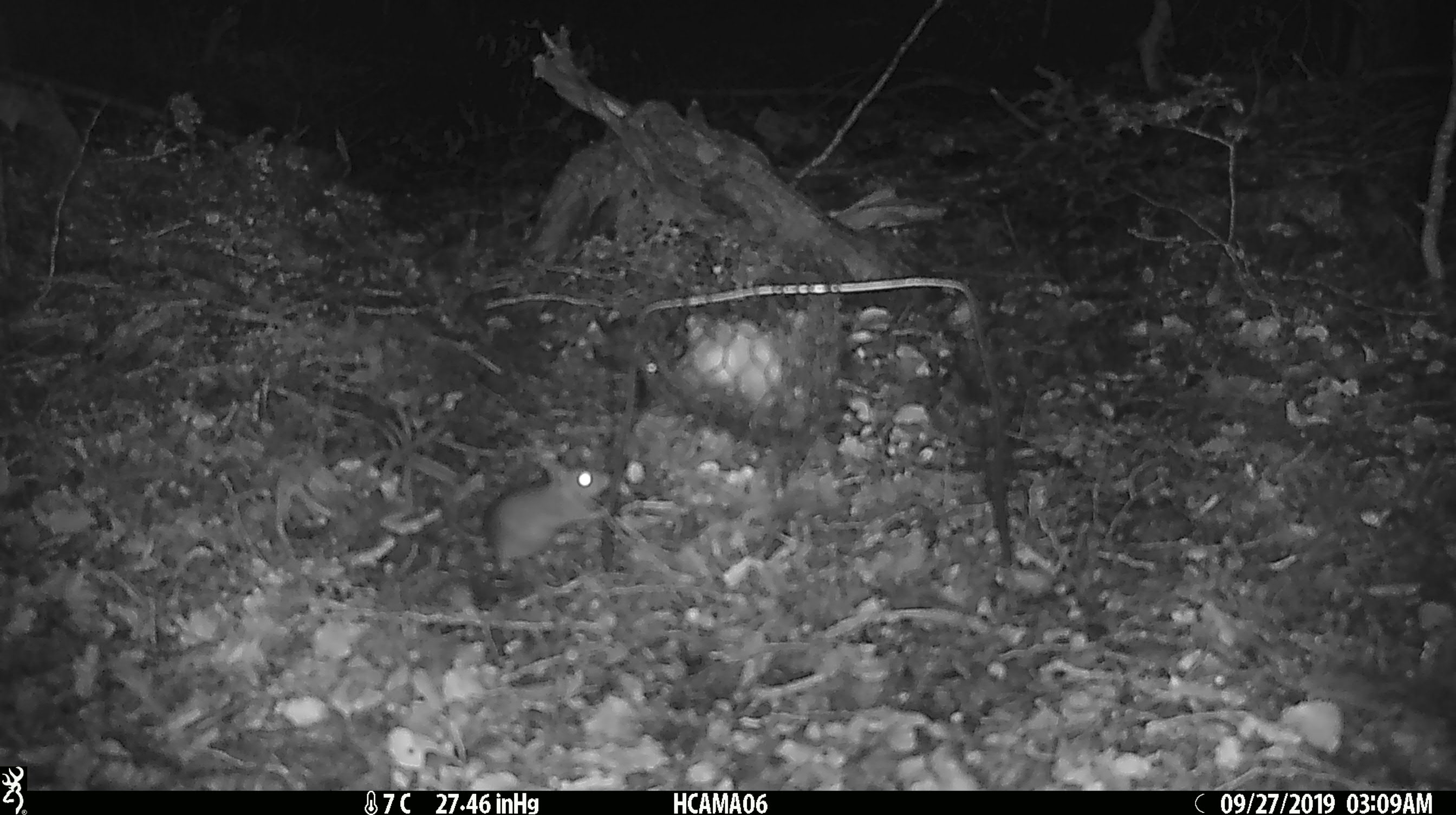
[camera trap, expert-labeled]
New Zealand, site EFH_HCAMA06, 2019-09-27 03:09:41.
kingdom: Animalia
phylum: Chordata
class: Mammalia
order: Rodentia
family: Muridae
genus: Mus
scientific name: Mus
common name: mouse